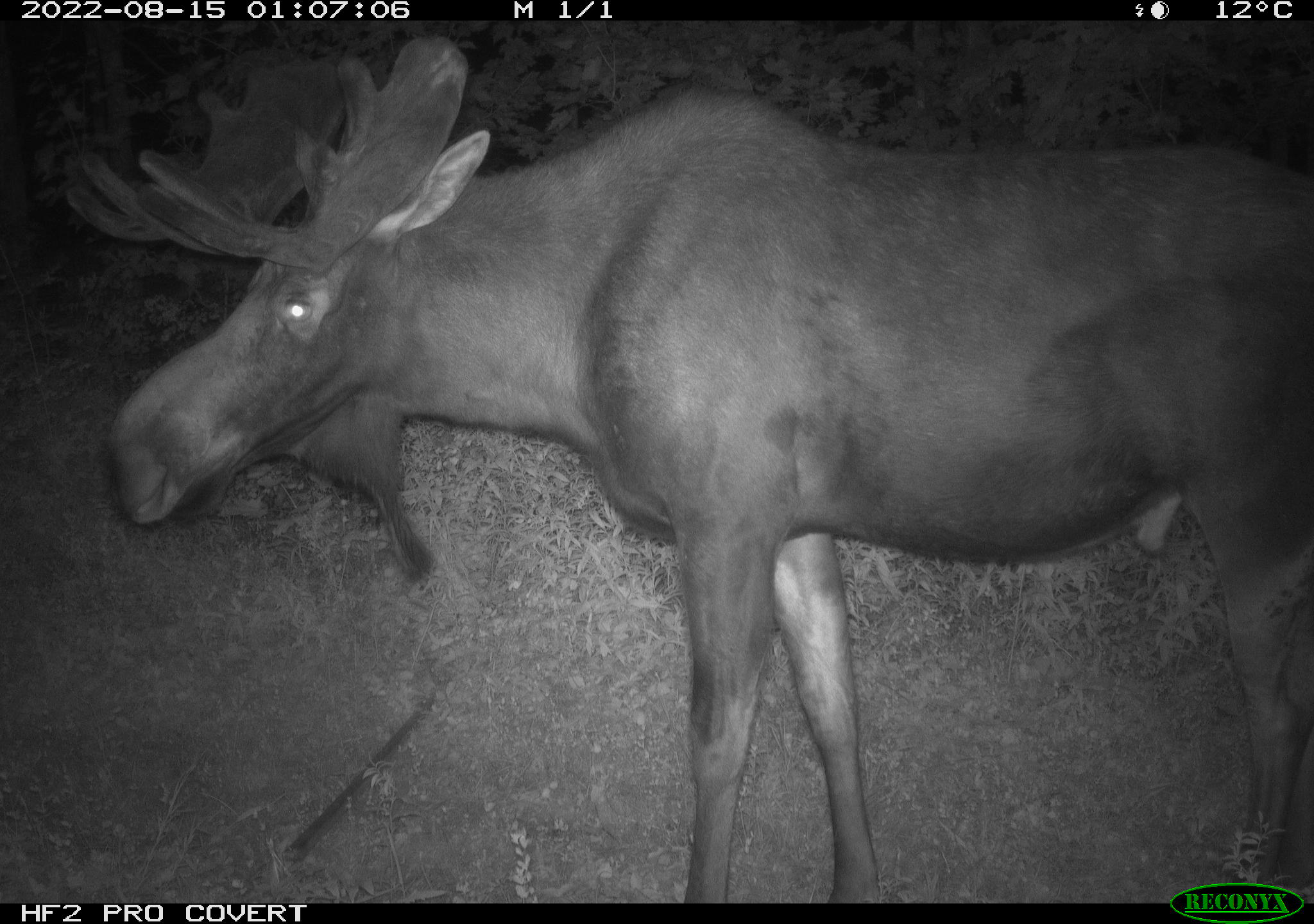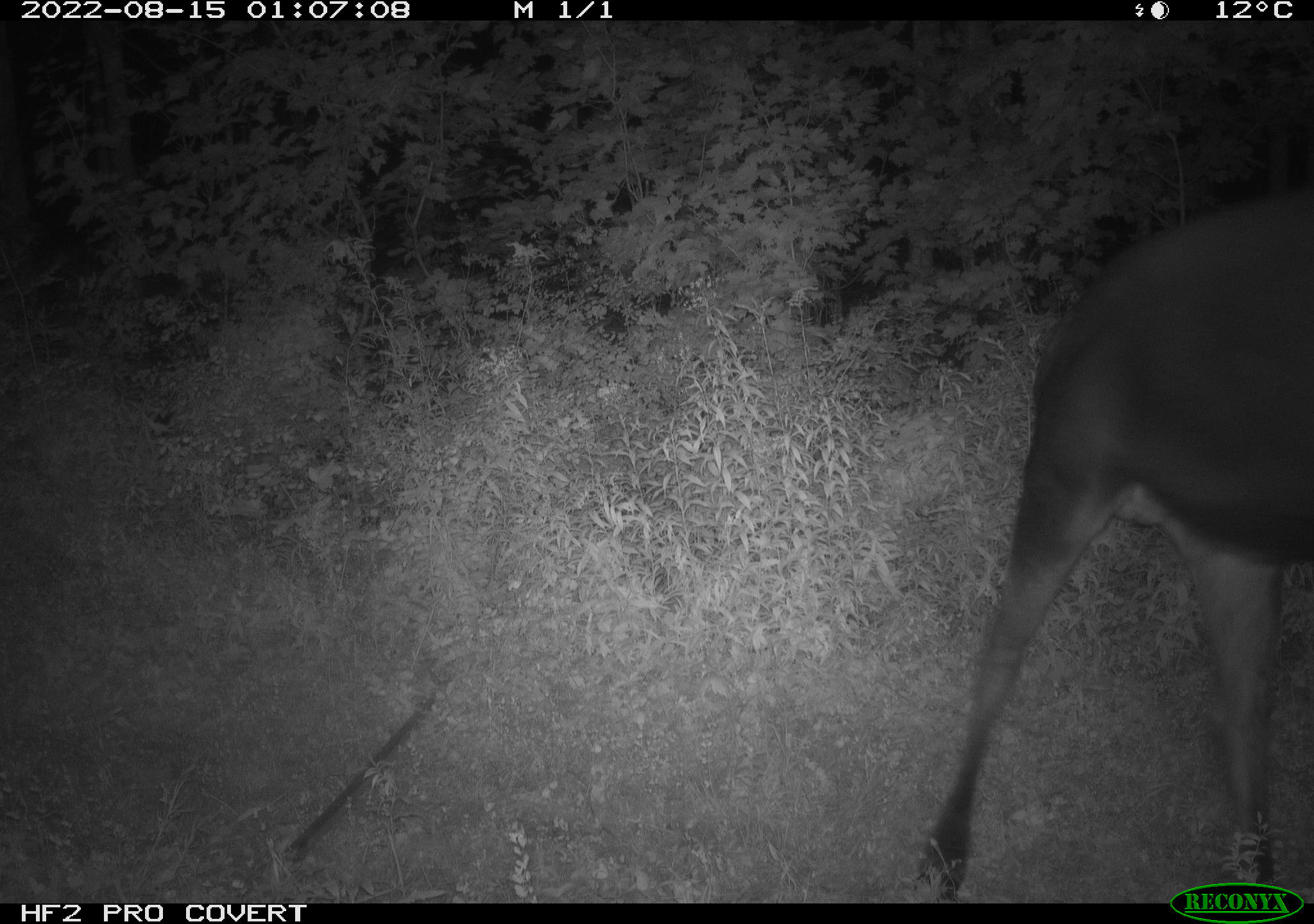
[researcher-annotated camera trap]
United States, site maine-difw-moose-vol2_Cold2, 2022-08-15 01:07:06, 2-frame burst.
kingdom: Animalia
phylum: Chordata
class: Mammalia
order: Artiodactyla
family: Cervidae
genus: Alces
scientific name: Alces alces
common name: moose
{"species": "moose (Alces alces)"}